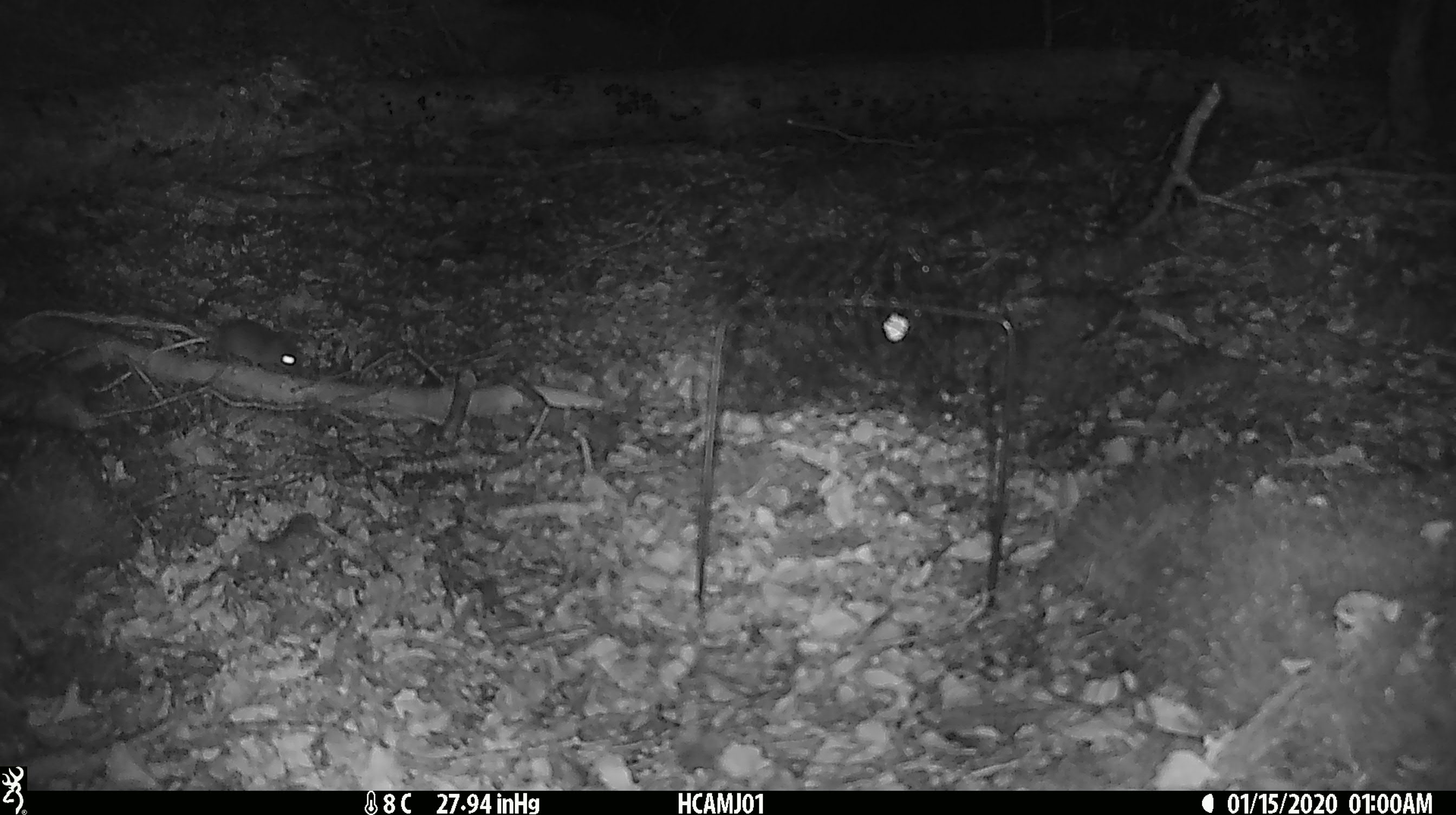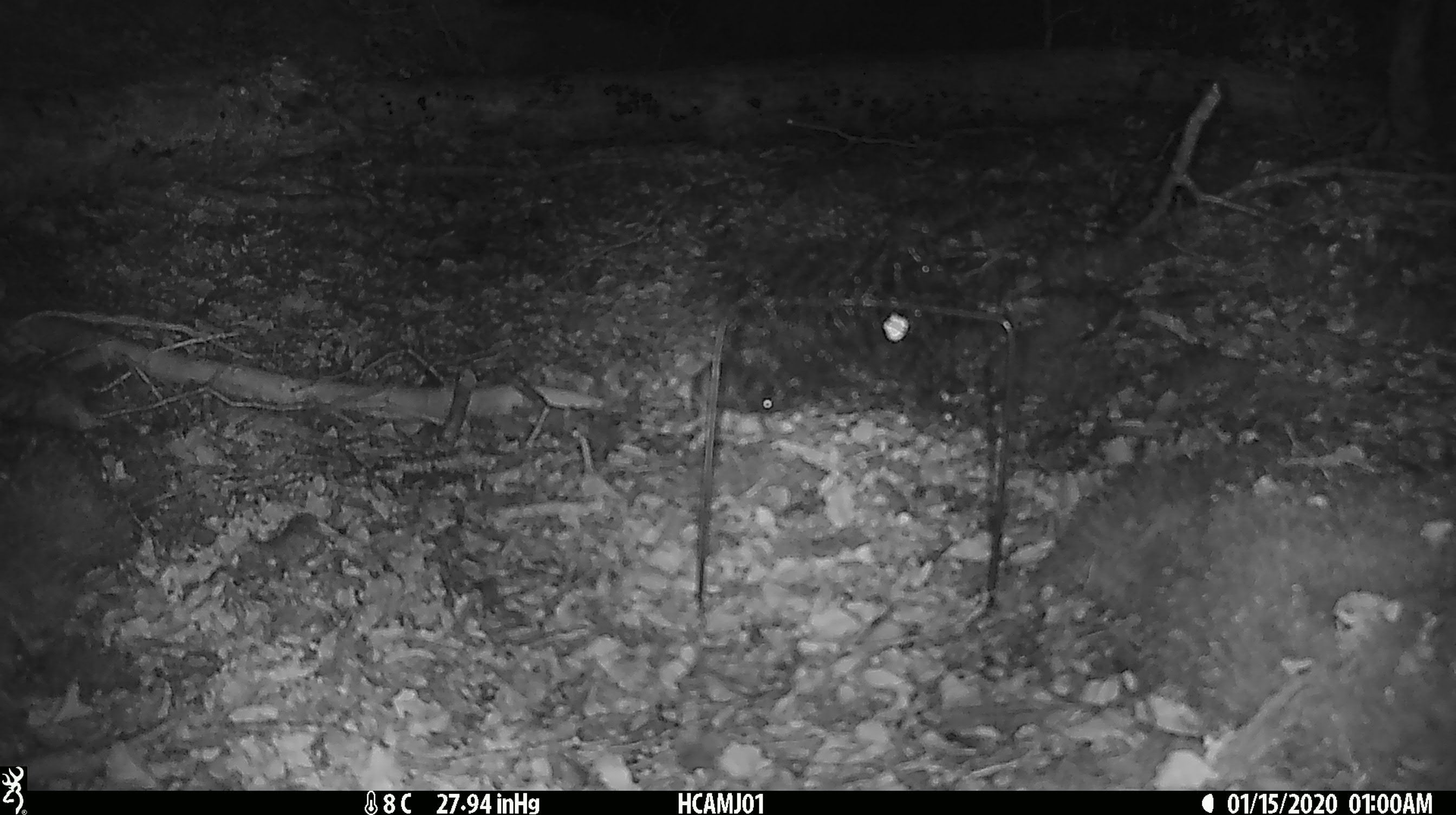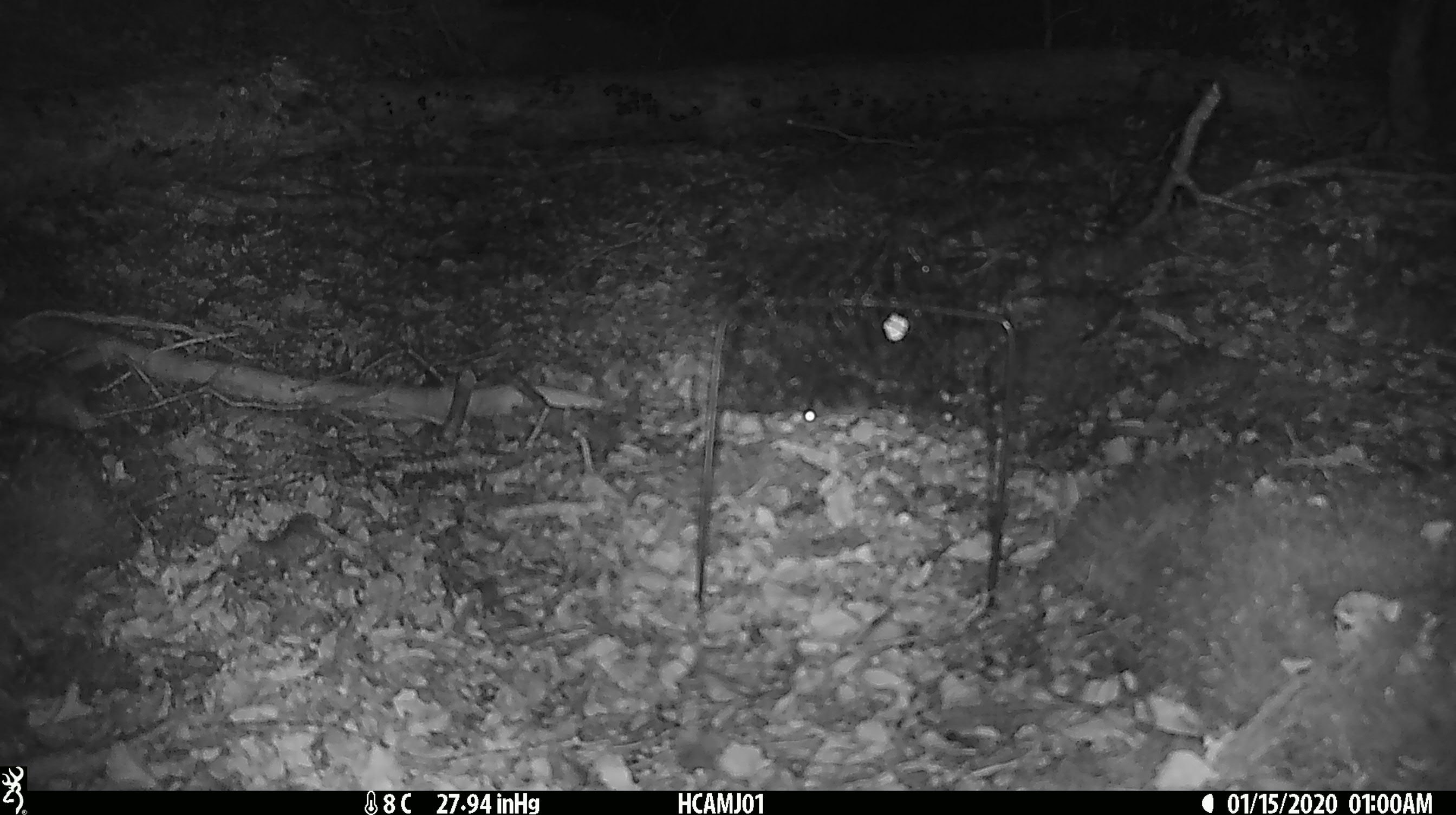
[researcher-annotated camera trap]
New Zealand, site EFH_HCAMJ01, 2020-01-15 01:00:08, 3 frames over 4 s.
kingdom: Animalia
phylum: Chordata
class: Mammalia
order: Rodentia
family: Muridae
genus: Mus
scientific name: Mus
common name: mouse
Mouse (Mus).